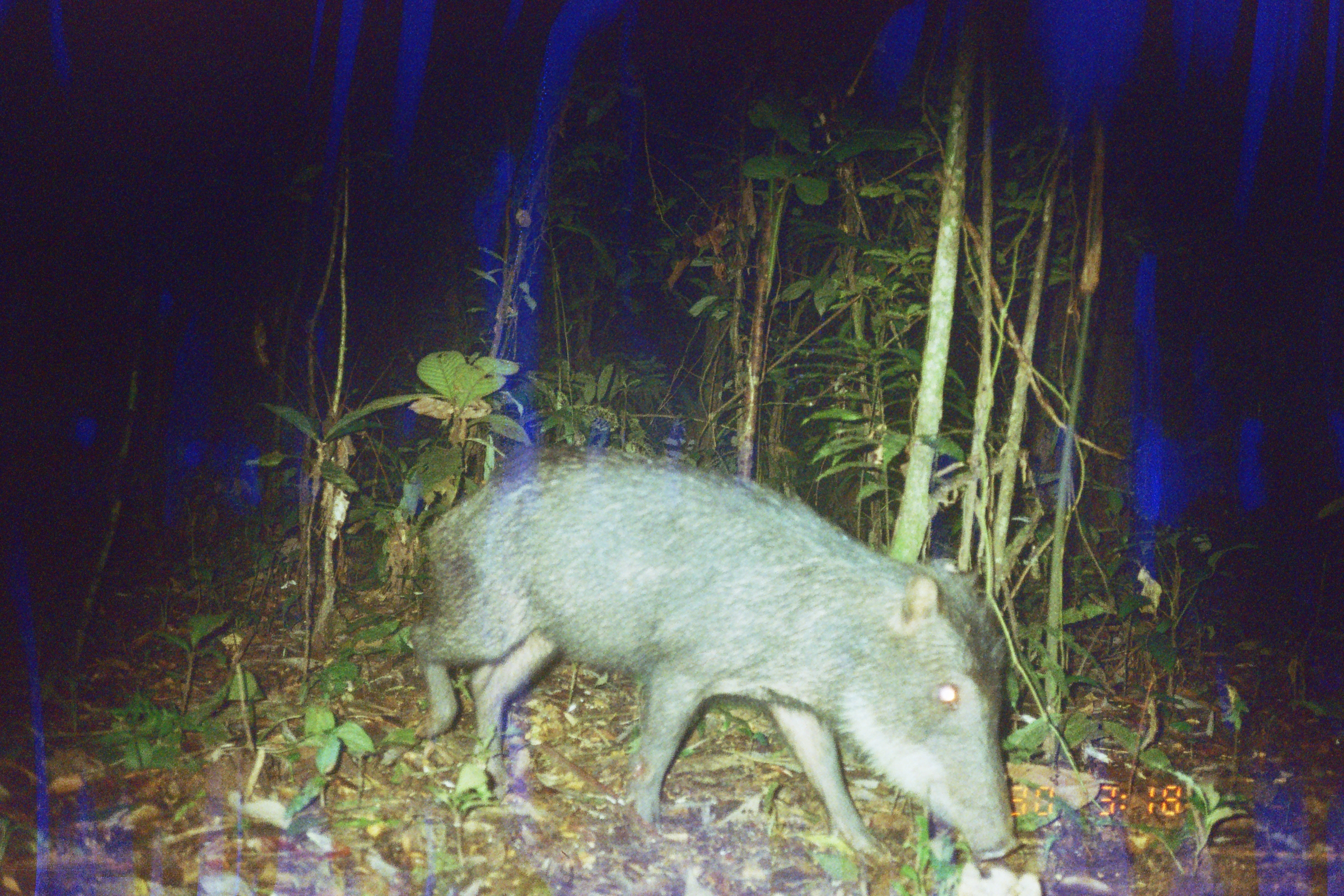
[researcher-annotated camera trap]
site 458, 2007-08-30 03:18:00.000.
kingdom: Animalia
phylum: Chordata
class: Mammalia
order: Artiodactyla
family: Tayassuidae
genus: Tayassu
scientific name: Tayassu pecari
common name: white-lipped peccary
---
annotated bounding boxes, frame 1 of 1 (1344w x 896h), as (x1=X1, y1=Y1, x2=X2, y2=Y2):
tayassu pecari: (x1=412, y1=450, x2=1024, y2=869)